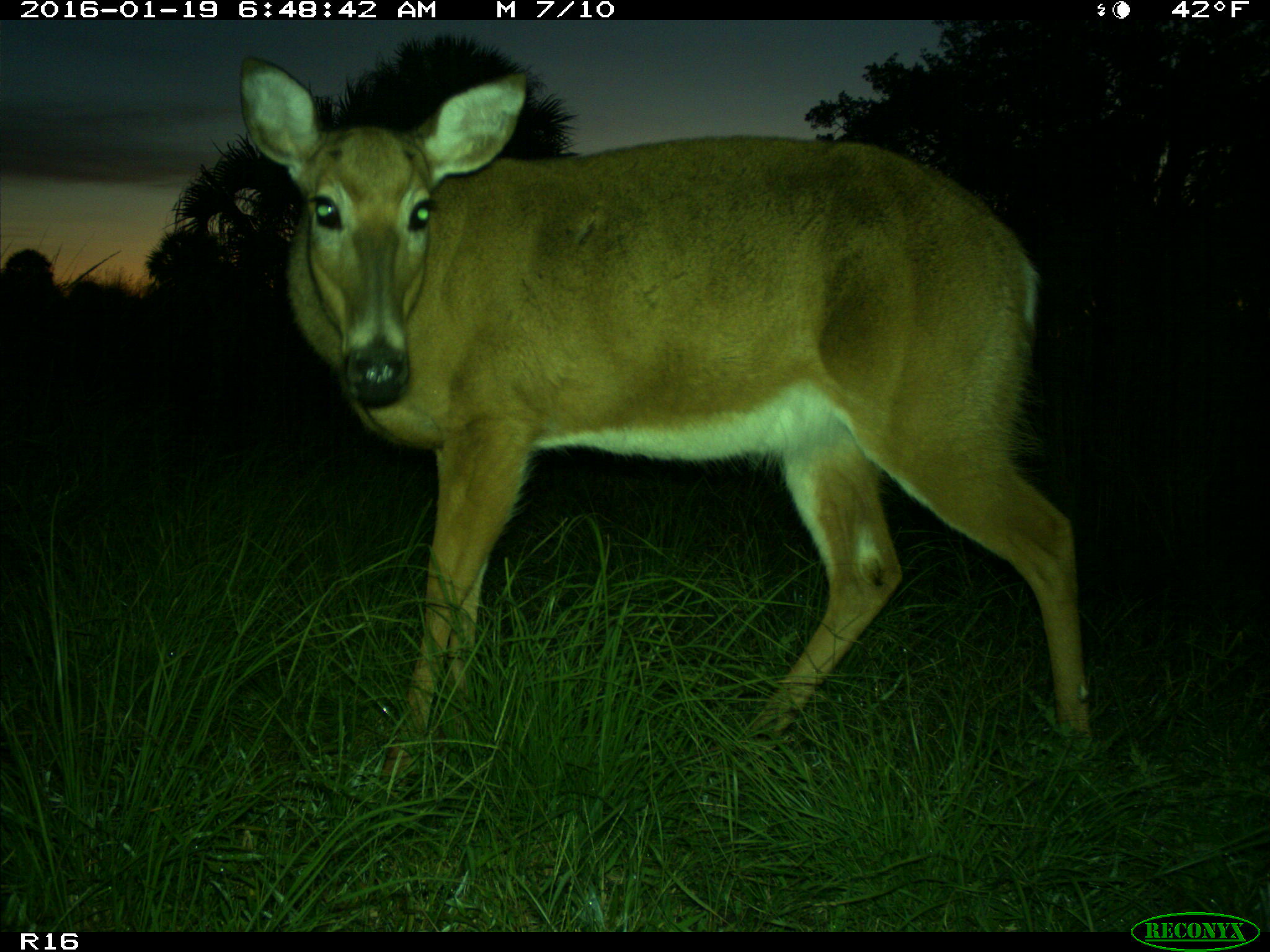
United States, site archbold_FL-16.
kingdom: Animalia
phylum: Chordata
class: Mammalia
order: Artiodactyla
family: Cervidae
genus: Odocoileus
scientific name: Odocoileus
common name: deer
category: unidentified deer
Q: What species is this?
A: Unidentified deer (deer) (Odocoileus).